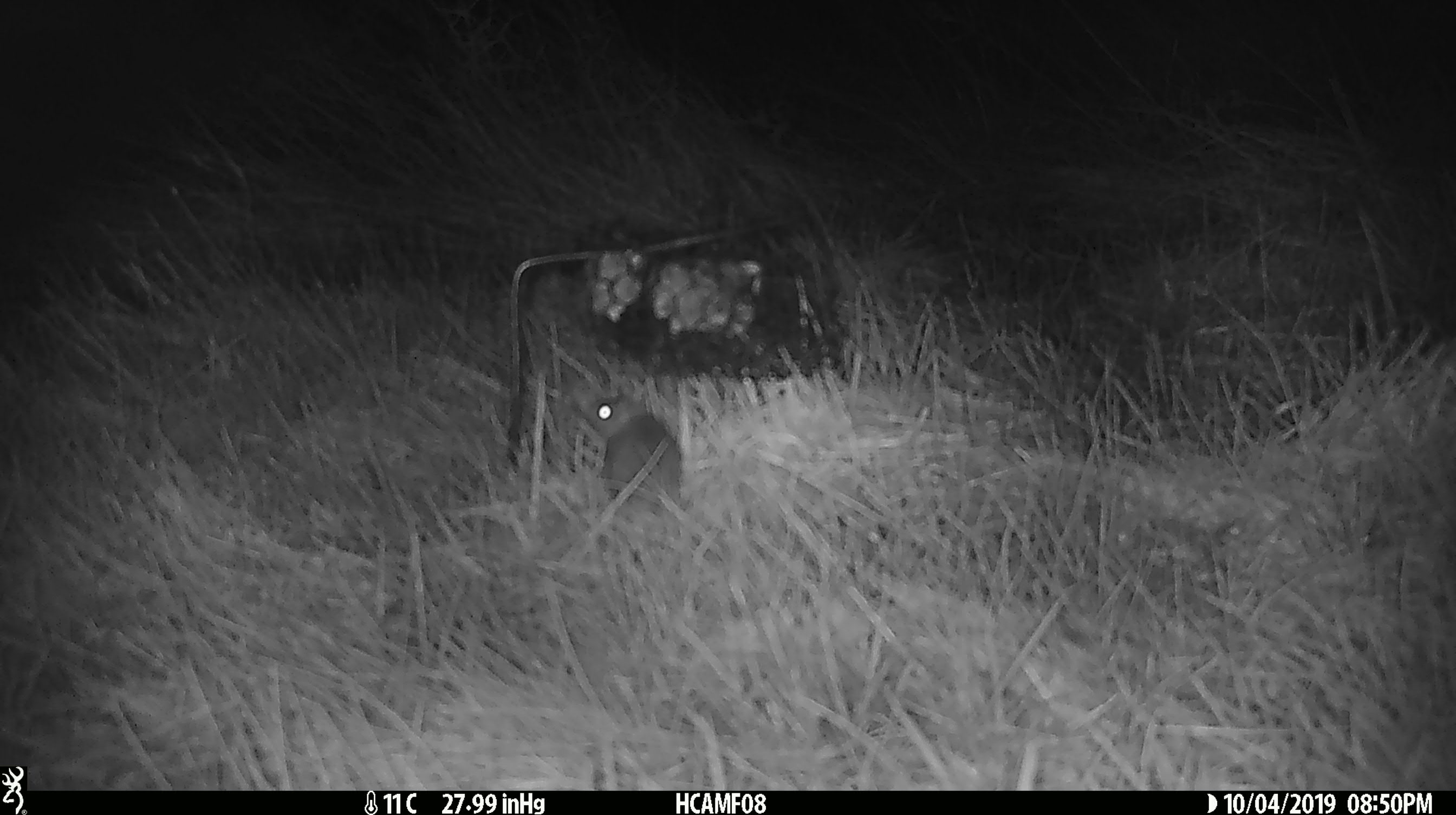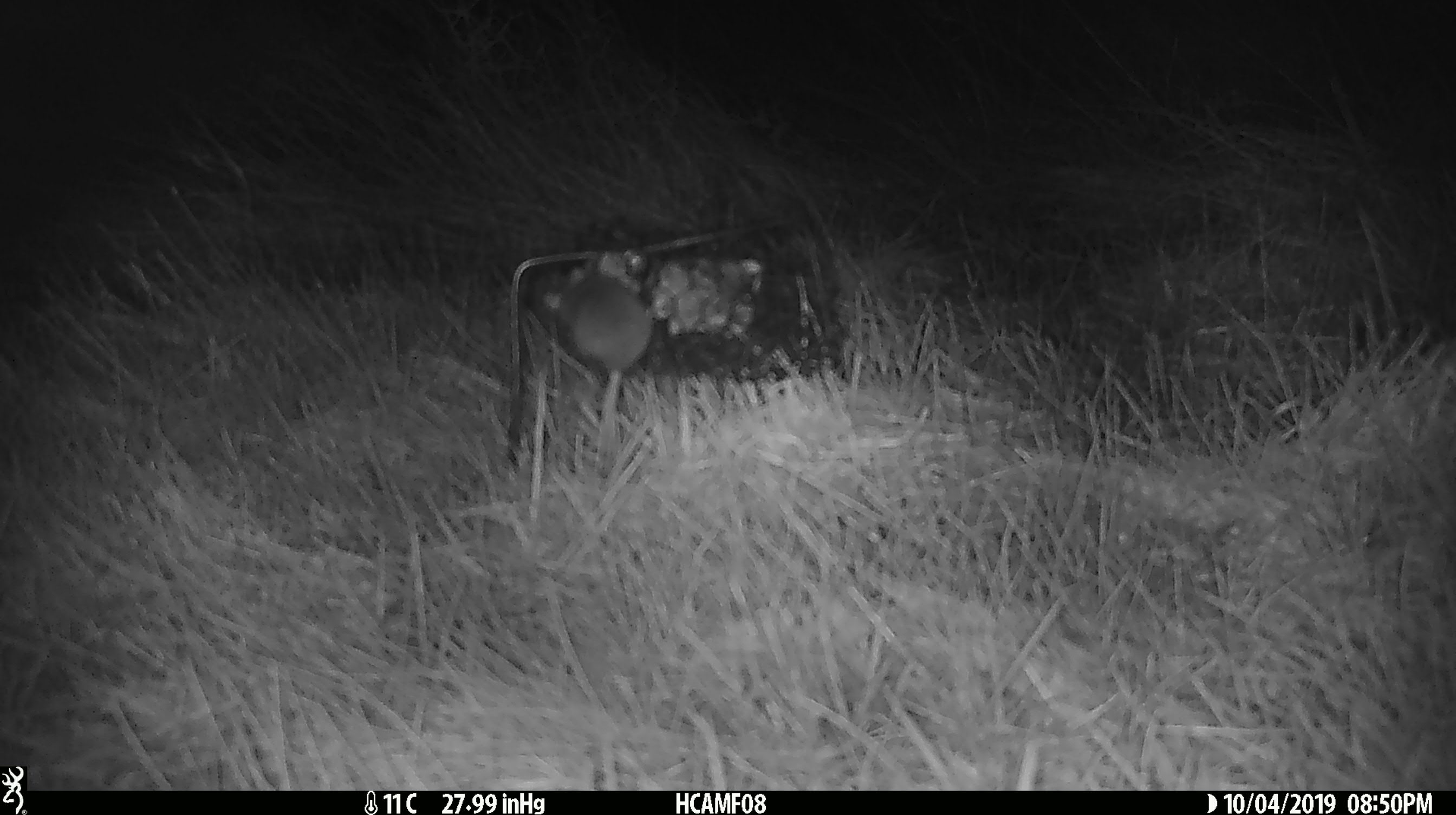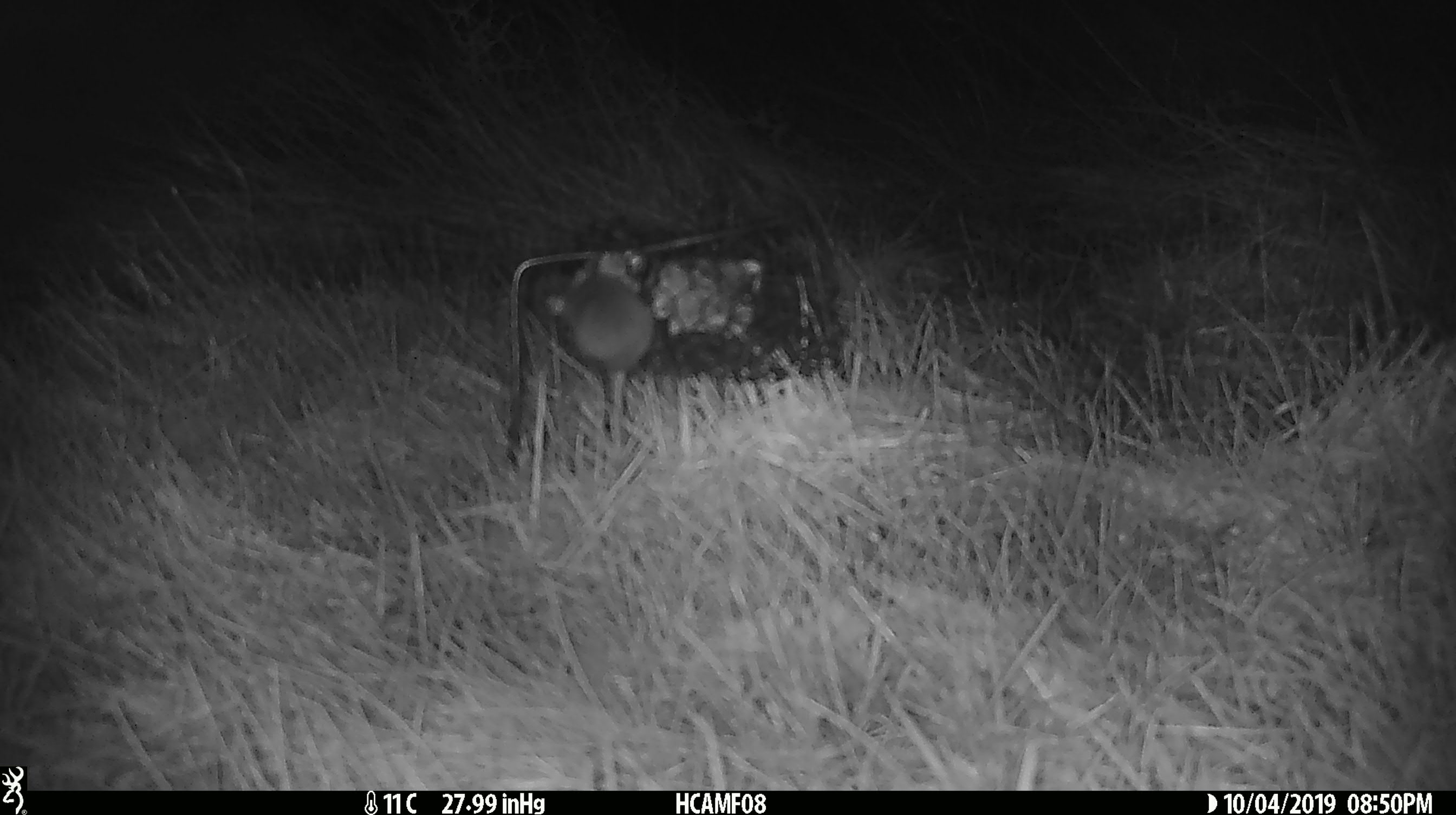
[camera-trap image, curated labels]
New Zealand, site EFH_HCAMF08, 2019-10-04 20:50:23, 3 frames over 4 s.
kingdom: Animalia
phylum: Chordata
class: Mammalia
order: Rodentia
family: Muridae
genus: Mus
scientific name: Mus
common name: mouse